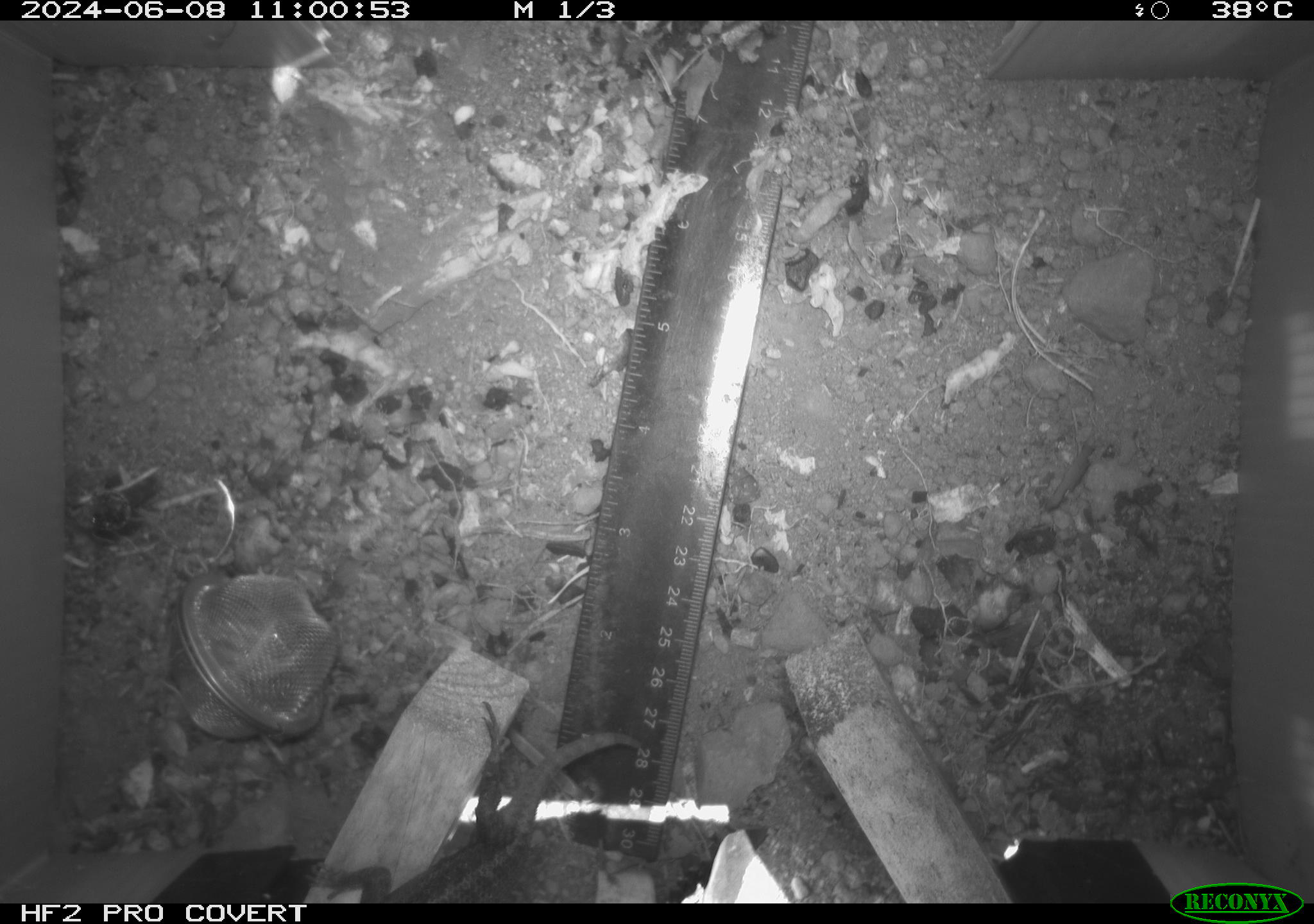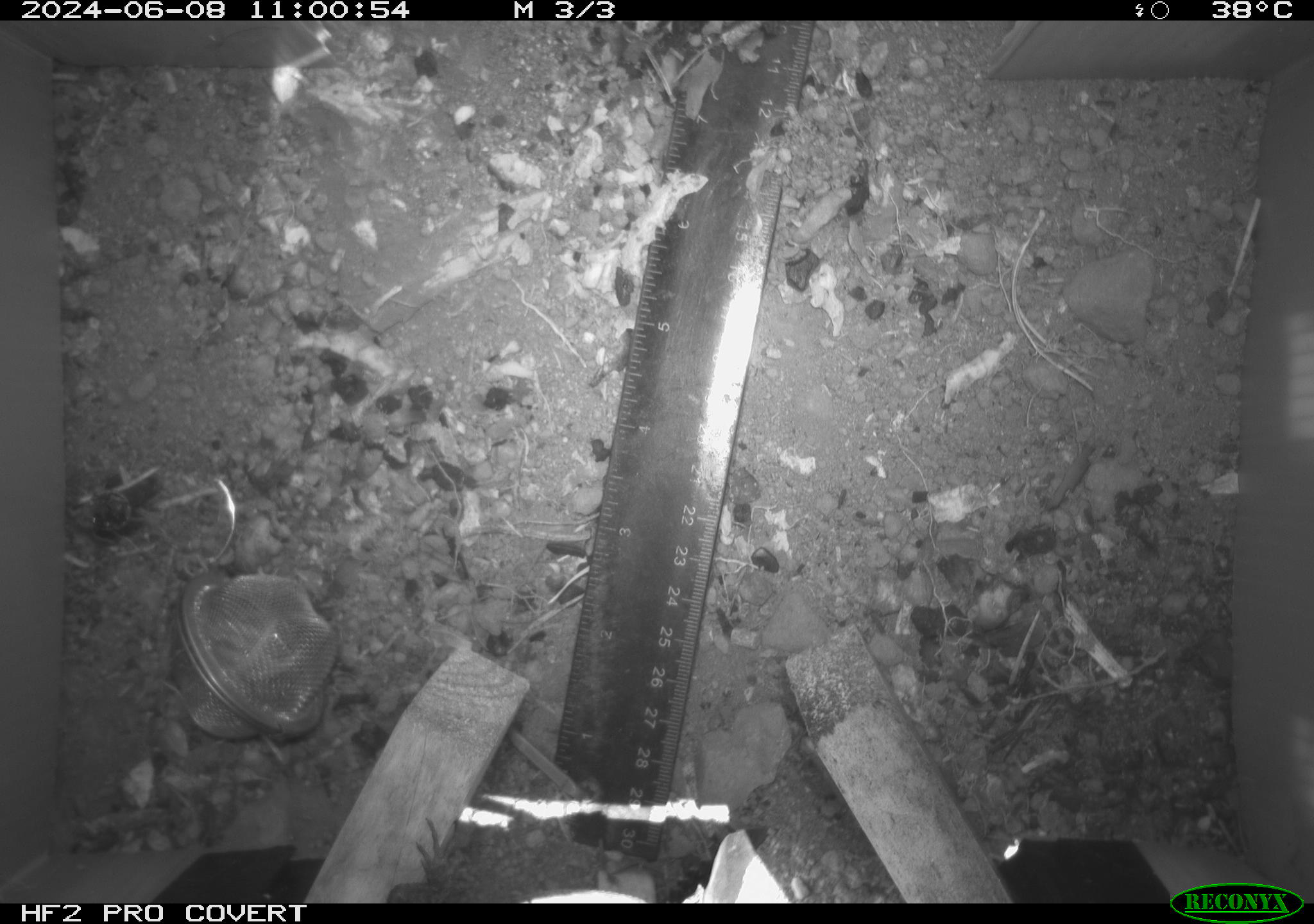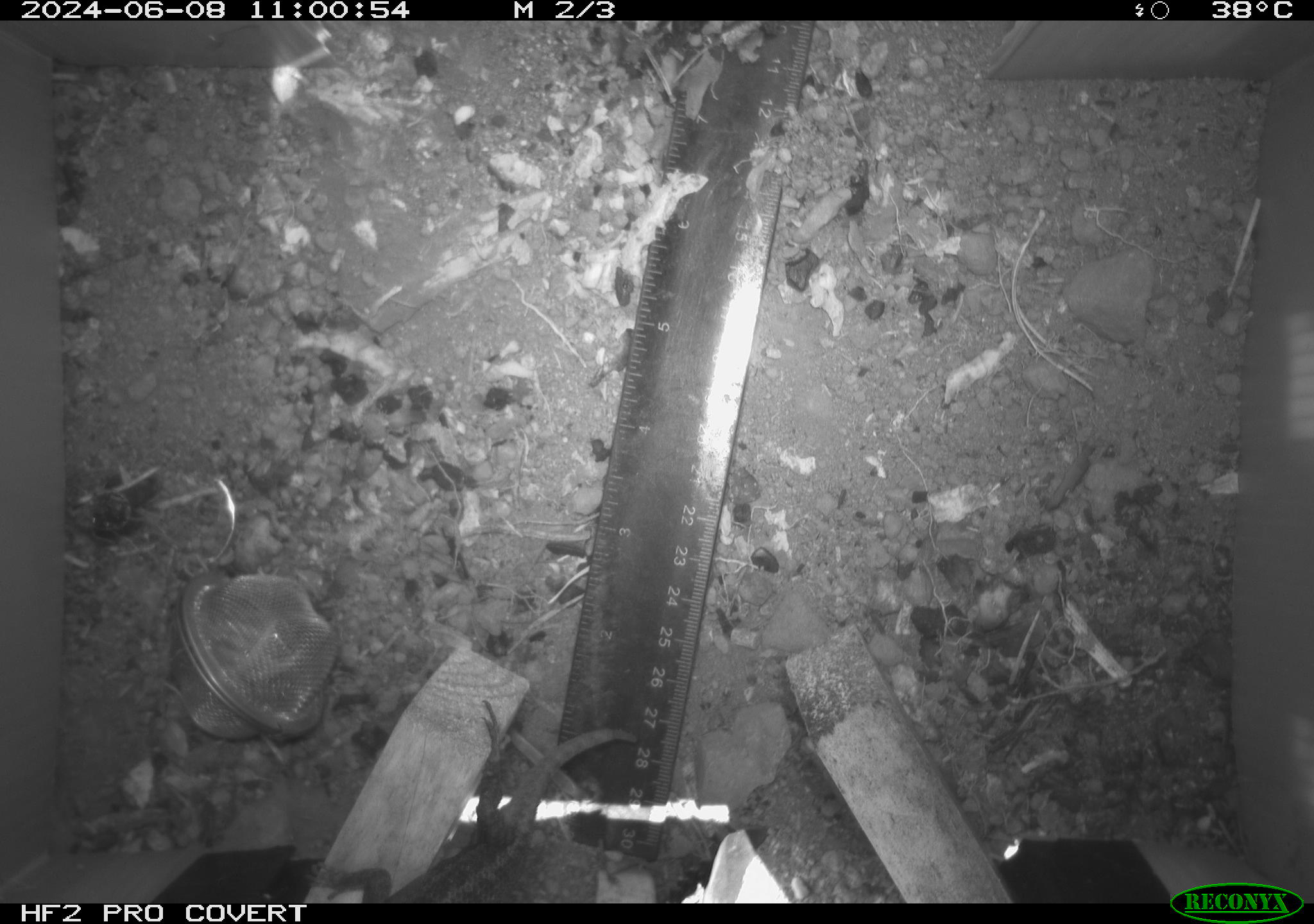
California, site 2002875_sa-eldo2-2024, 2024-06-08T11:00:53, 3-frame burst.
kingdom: Animalia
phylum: Chordata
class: Reptilia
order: Squamata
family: Phrynosomatidae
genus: Sceloporus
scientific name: Sceloporus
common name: spiny lizards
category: sceloporus species